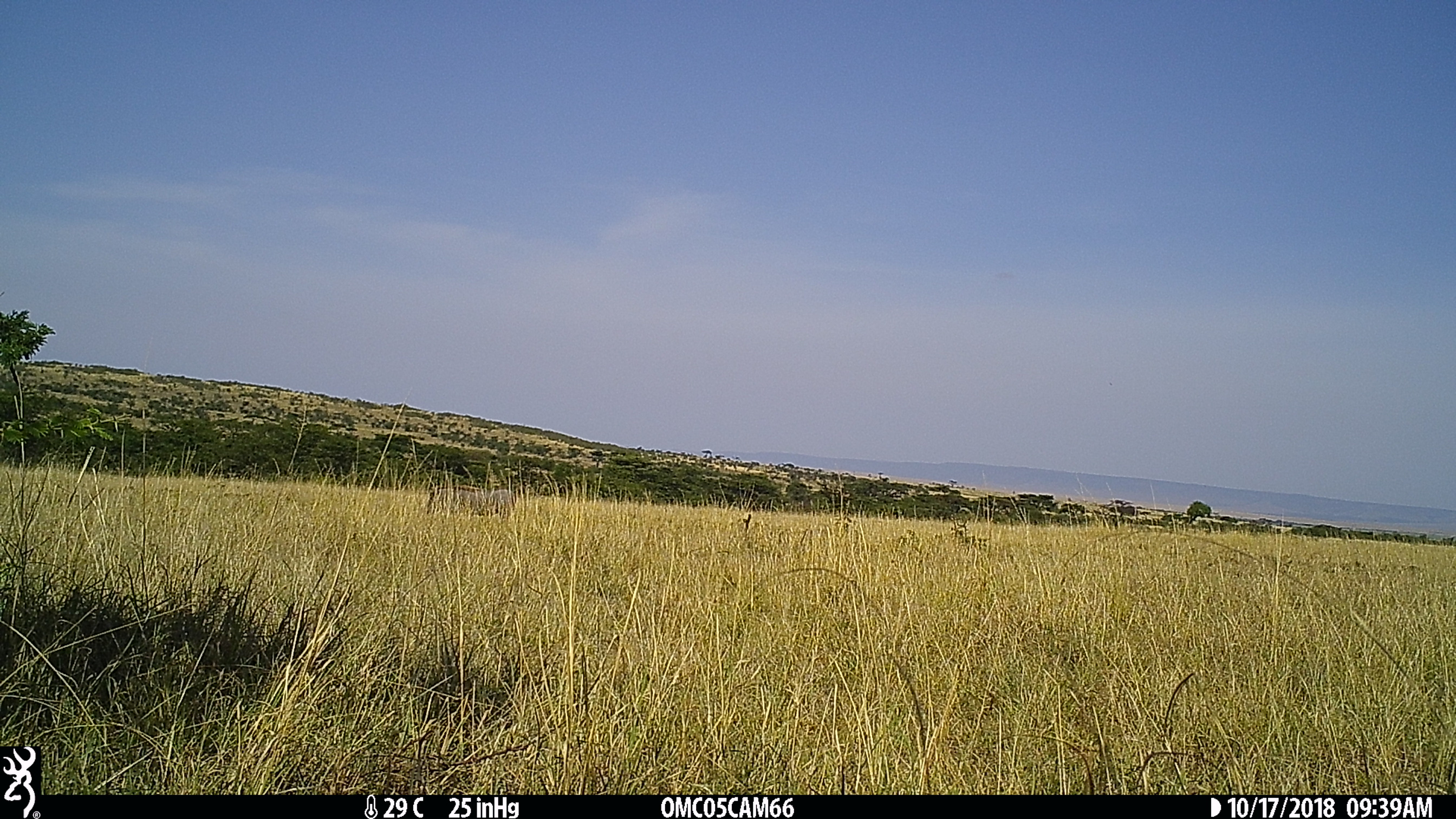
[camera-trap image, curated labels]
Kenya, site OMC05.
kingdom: Animalia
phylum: Chordata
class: Mammalia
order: Artiodactyla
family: Suidae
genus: Phacochoerus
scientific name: Phacochoerus africanus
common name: common warthog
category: warthog